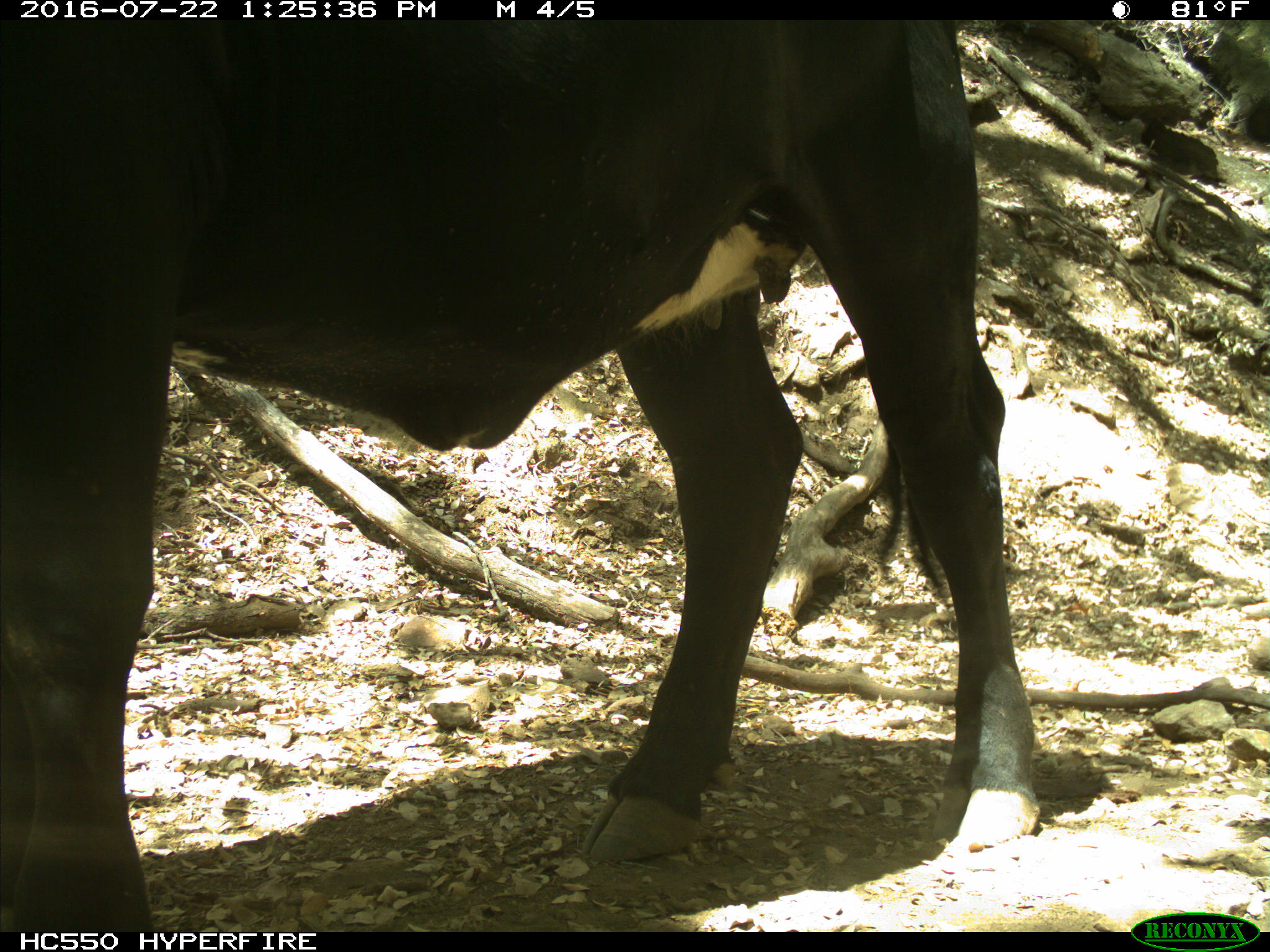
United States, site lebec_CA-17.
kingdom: Animalia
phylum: Chordata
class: Mammalia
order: Artiodactyla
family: Bovidae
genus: Bos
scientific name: Bos taurus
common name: domestic cow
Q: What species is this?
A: Bos taurus (domestic cow).